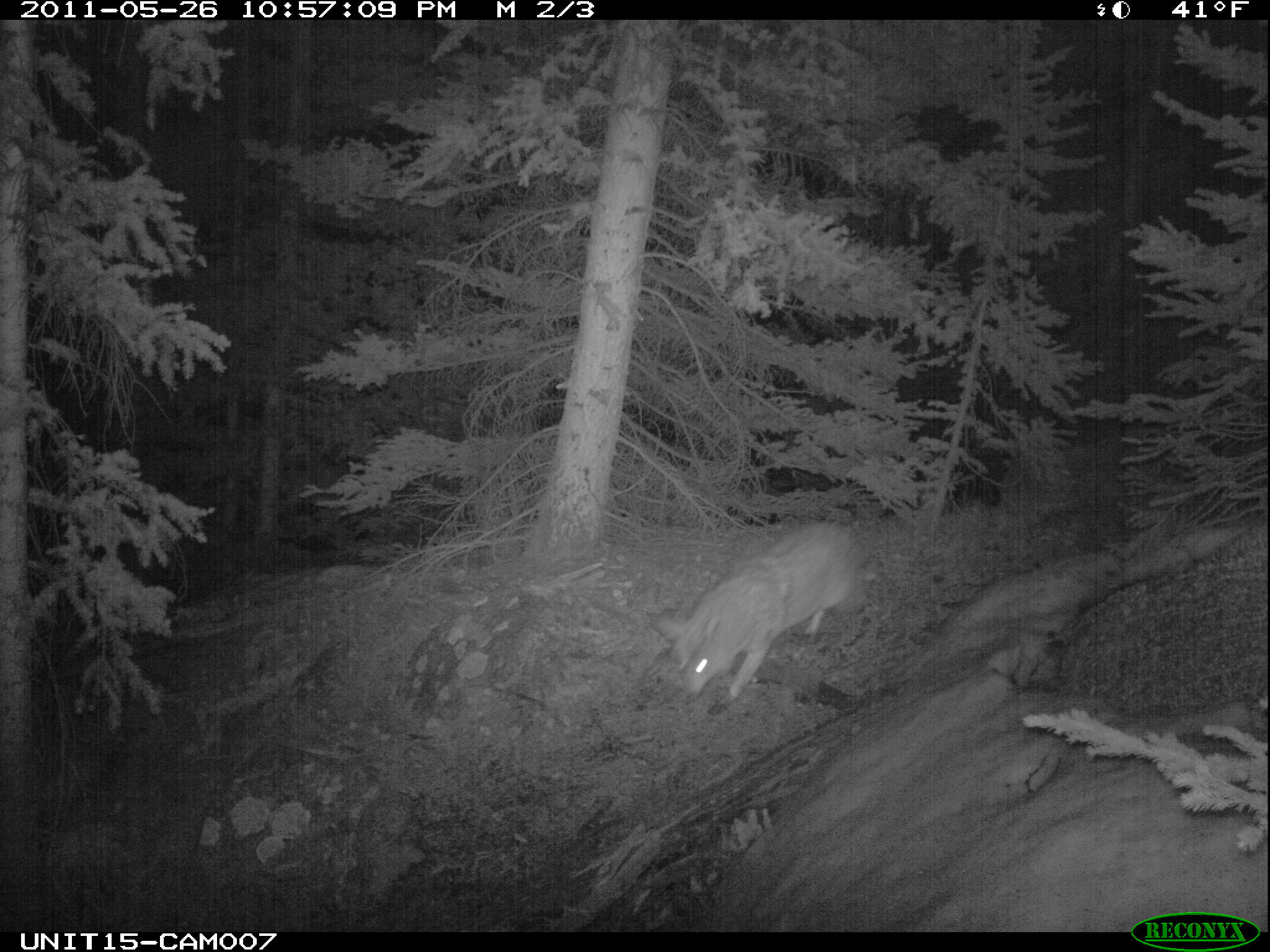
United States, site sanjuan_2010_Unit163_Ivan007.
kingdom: Animalia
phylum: Chordata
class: Mammalia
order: Carnivora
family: Canidae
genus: Canis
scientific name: Canis latrans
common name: coyote